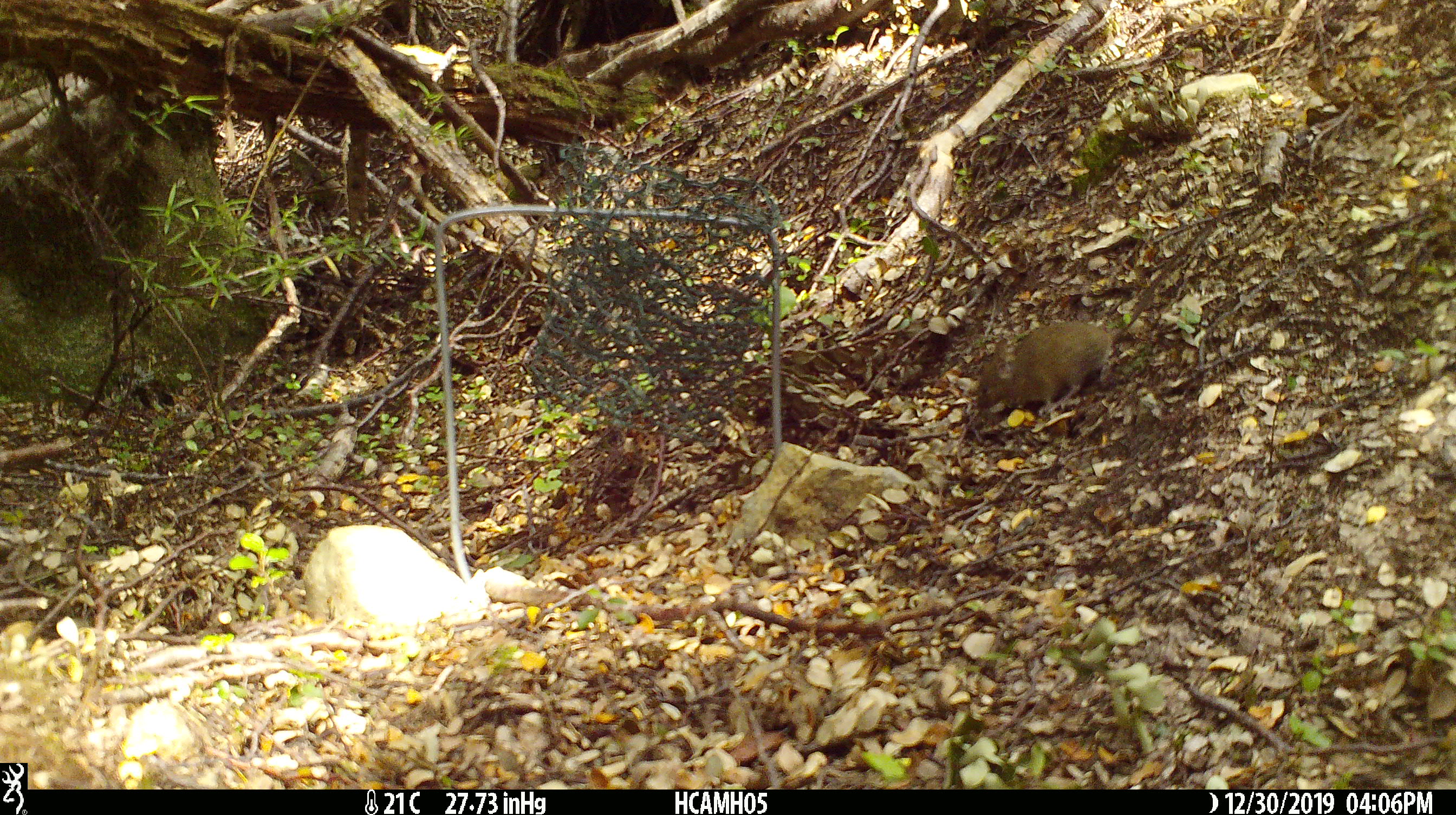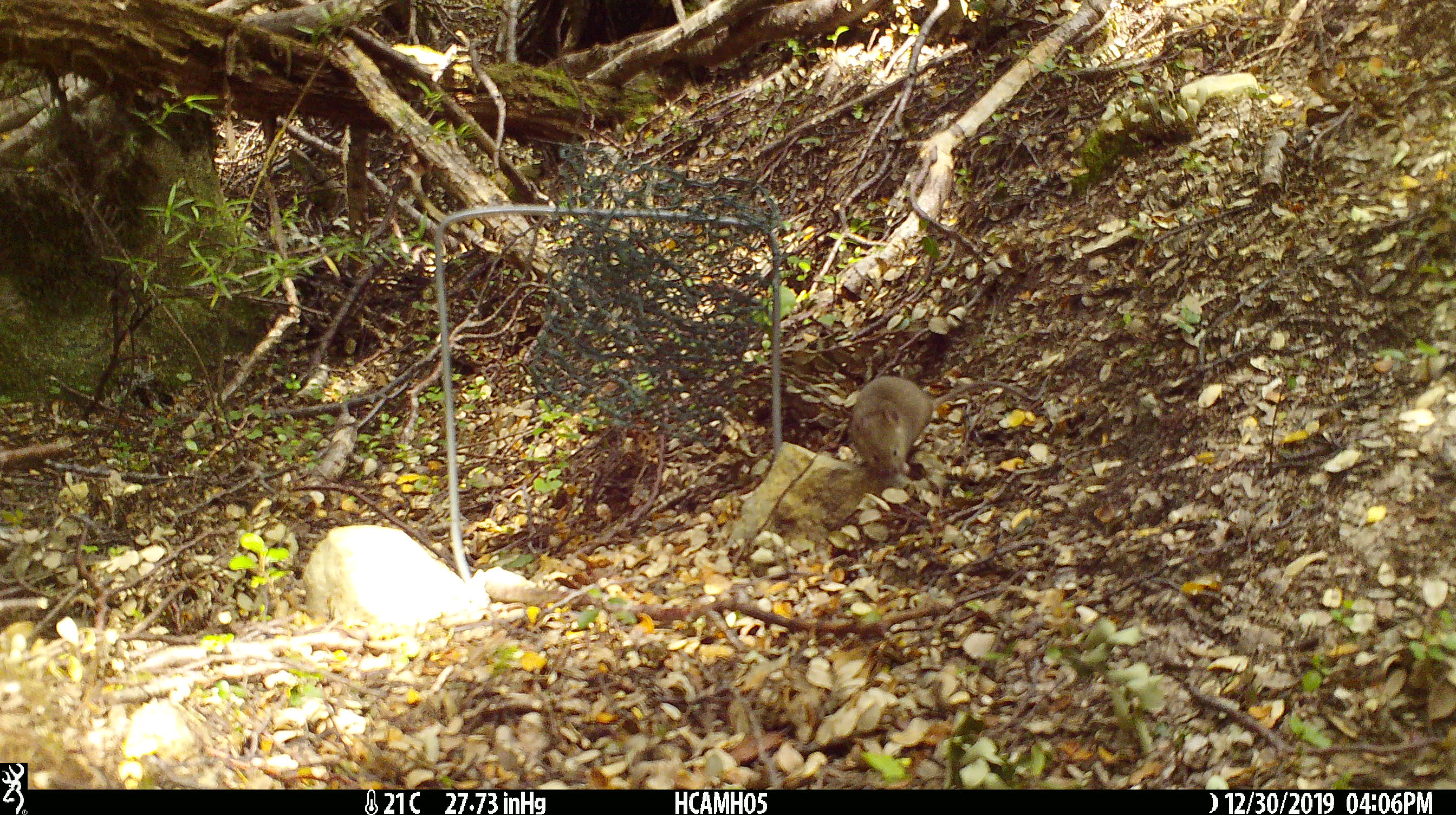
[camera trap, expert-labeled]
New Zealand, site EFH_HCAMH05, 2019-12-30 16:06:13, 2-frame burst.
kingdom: Animalia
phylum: Chordata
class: Mammalia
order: Rodentia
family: Muridae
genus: Mus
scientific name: Mus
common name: mouse